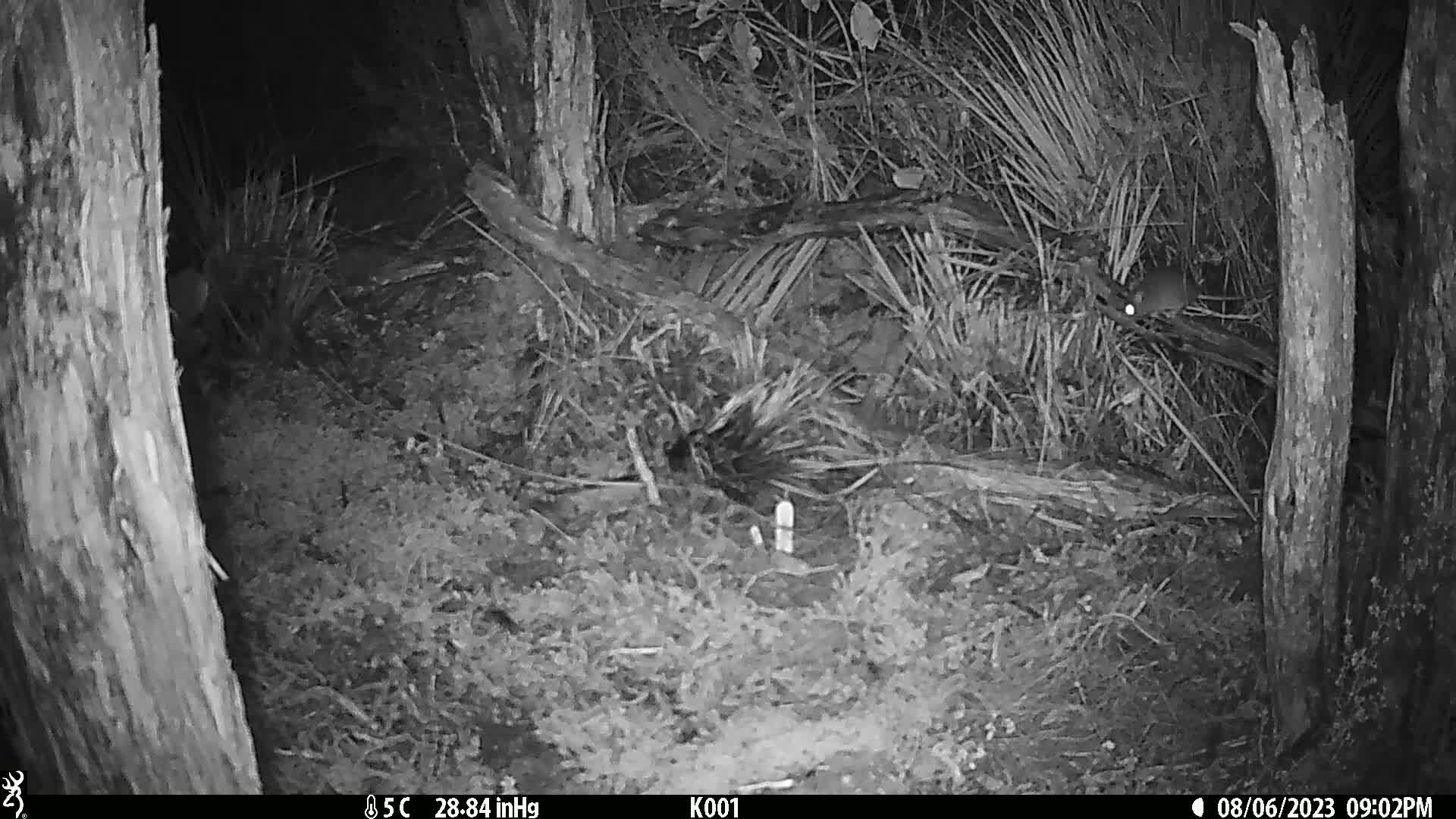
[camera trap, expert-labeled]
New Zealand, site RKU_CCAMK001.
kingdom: Animalia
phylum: Chordata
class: Mammalia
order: Rodentia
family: Muridae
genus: Rattus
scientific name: Rattus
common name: rat